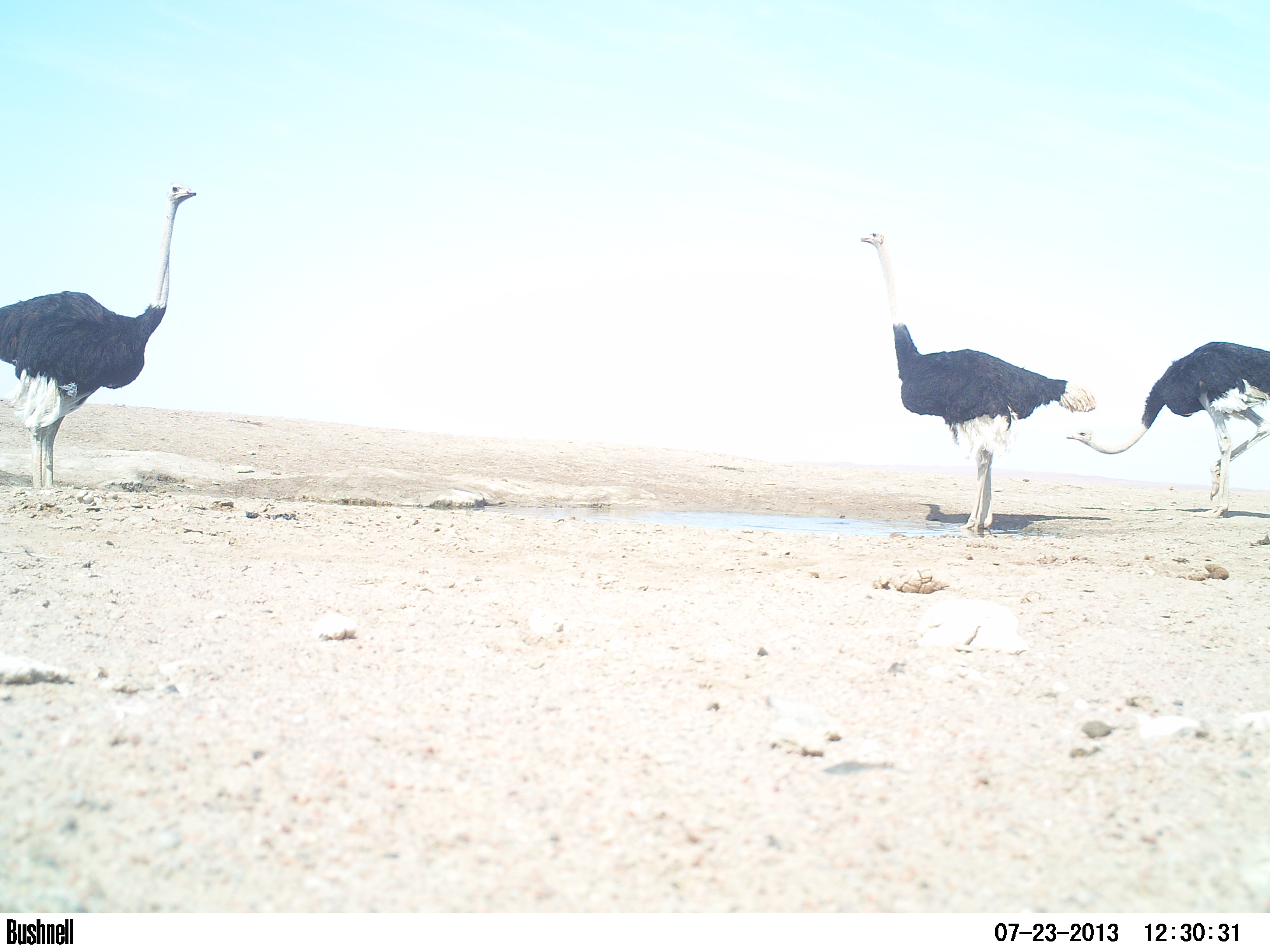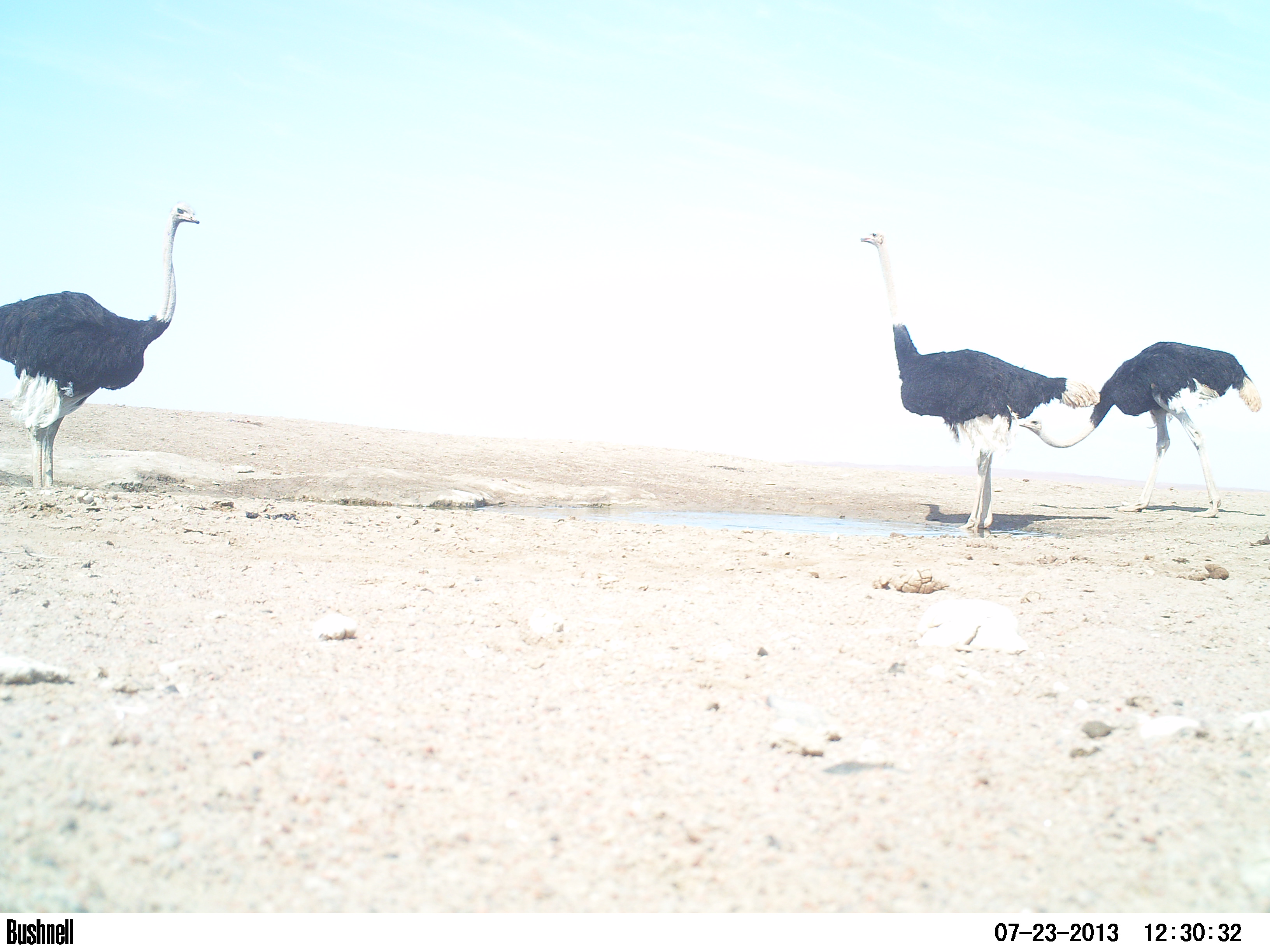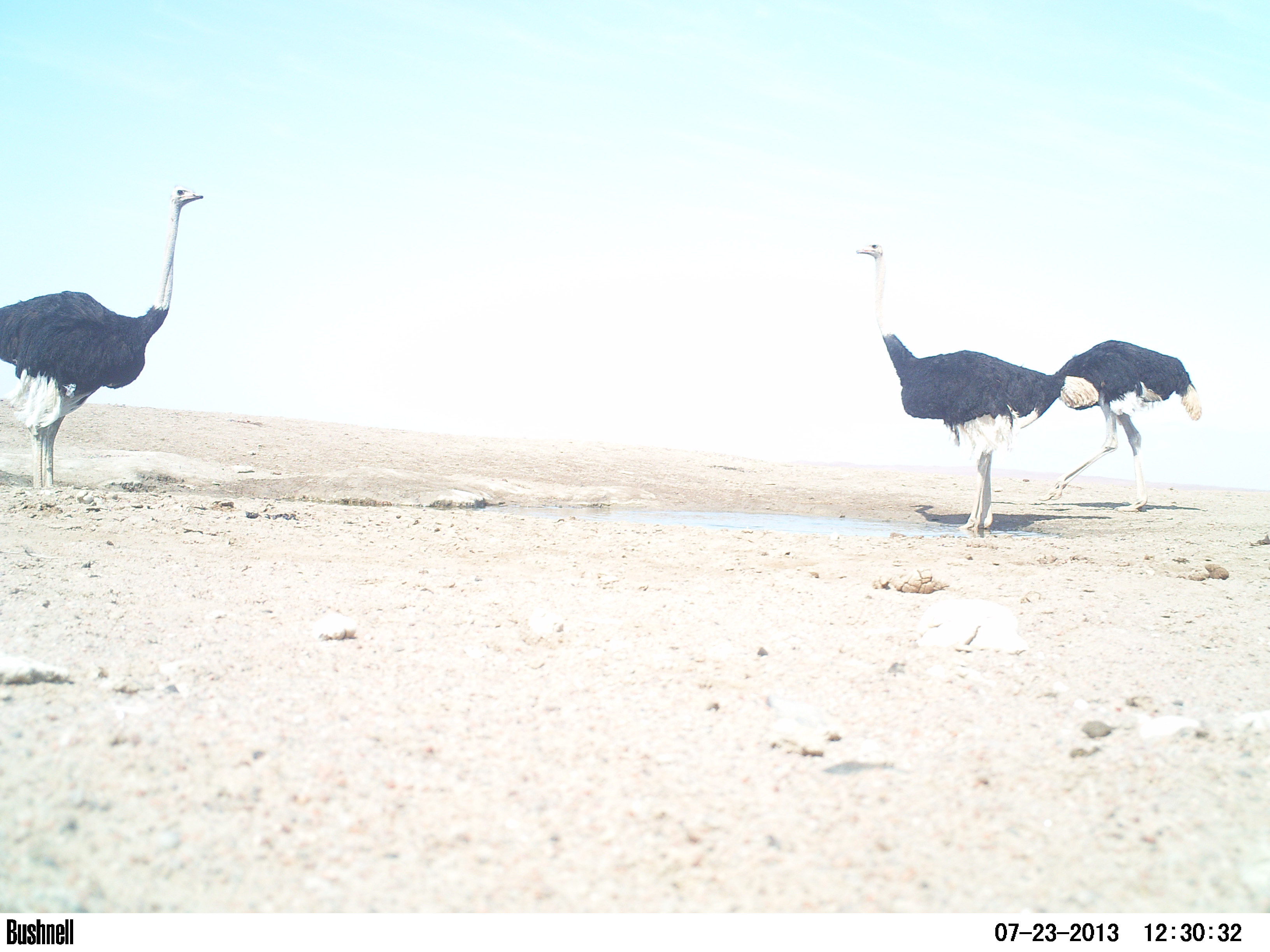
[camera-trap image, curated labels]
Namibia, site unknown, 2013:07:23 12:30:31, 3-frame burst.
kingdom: Animalia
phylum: Chordata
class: Aves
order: Struthioniformes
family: Struthionidae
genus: Struthio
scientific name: Struthio camelus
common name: common ostrich